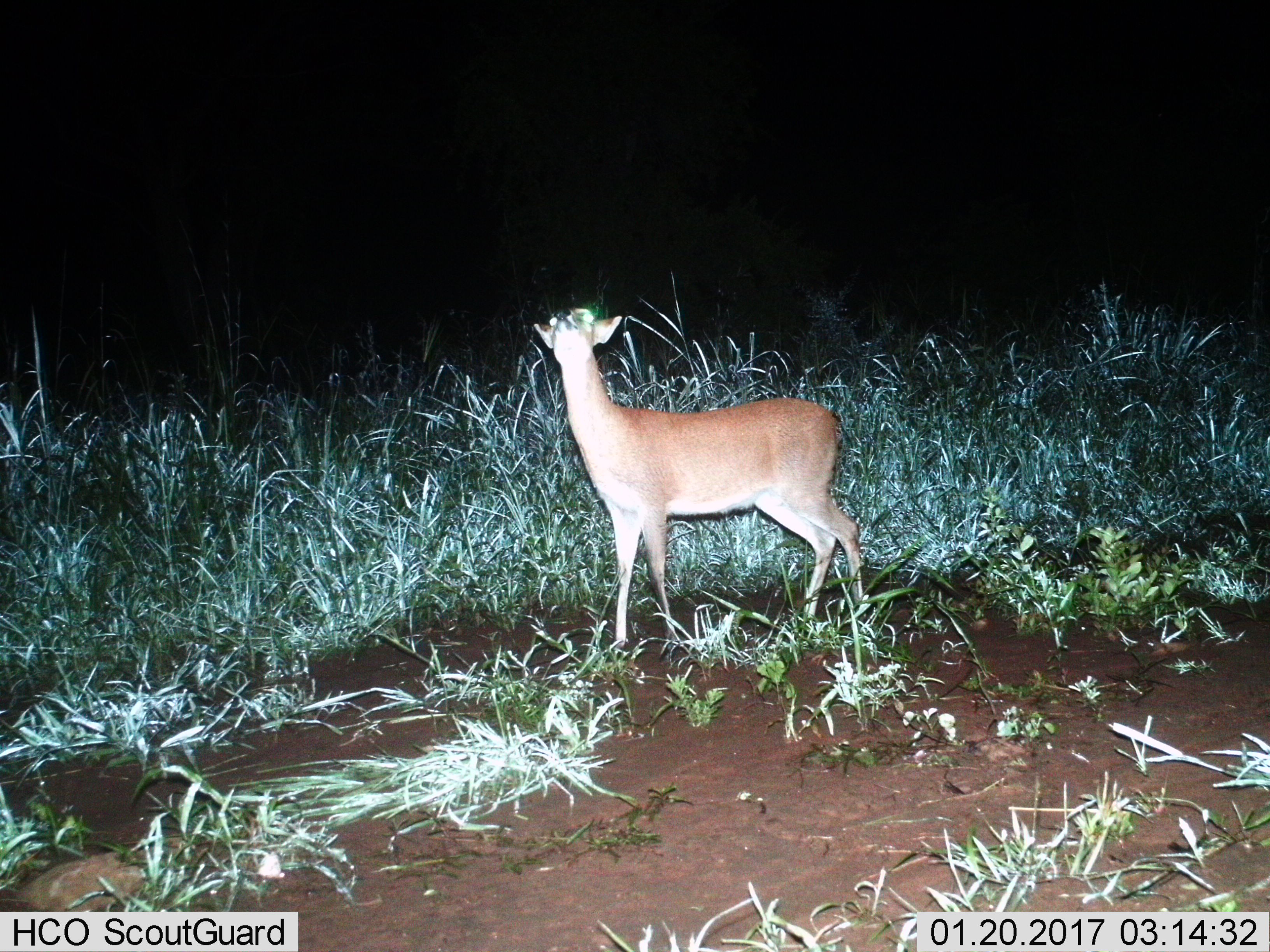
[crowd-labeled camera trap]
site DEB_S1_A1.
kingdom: Animalia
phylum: Chordata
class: Mammalia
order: Artiodactyla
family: Bovidae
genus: Sylvicapra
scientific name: Sylvicapra grimmia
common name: common duiker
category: duikercommongrey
Duikercommongrey (common duiker) (Sylvicapra grimmia), count 1. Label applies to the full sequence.